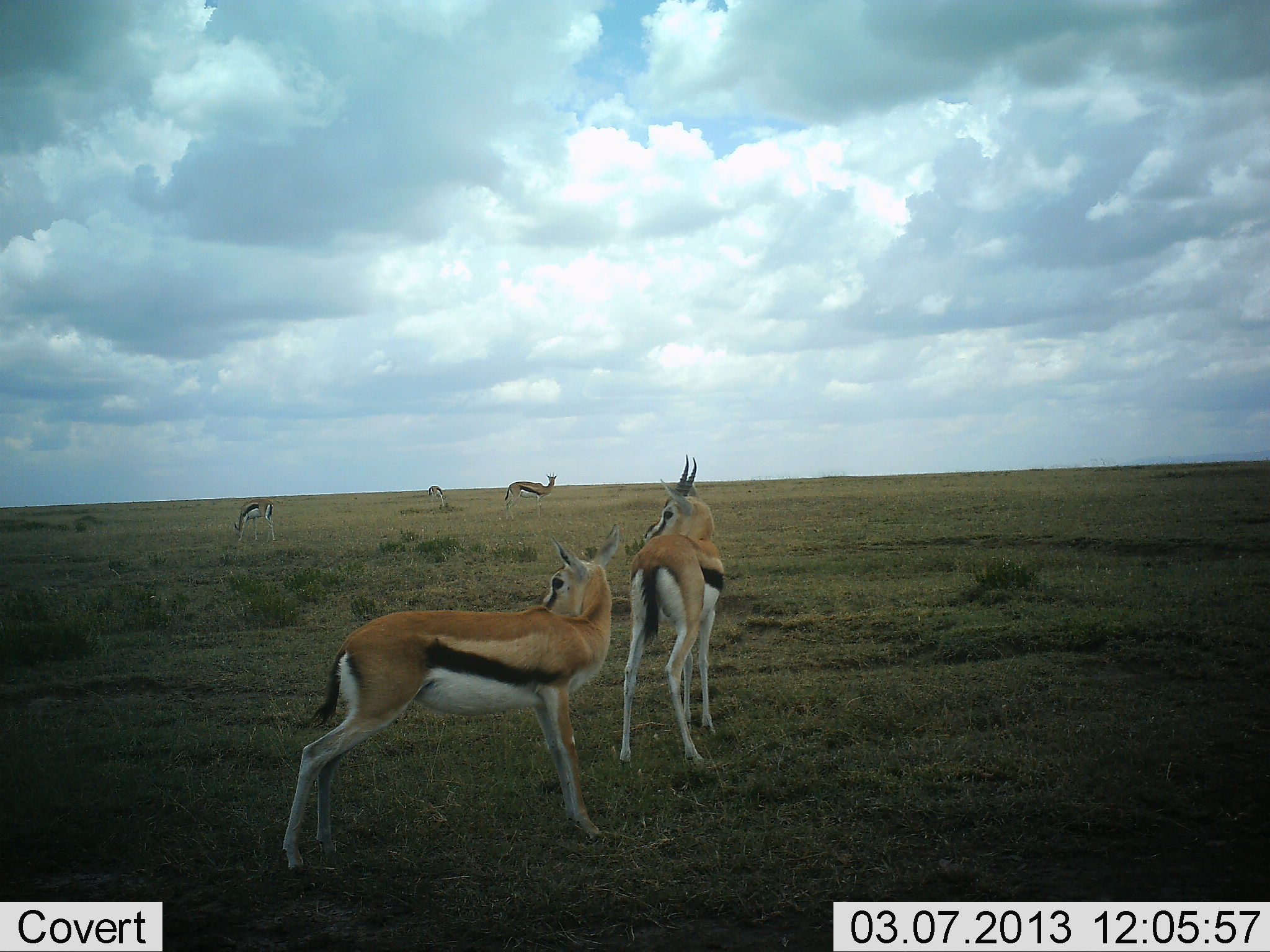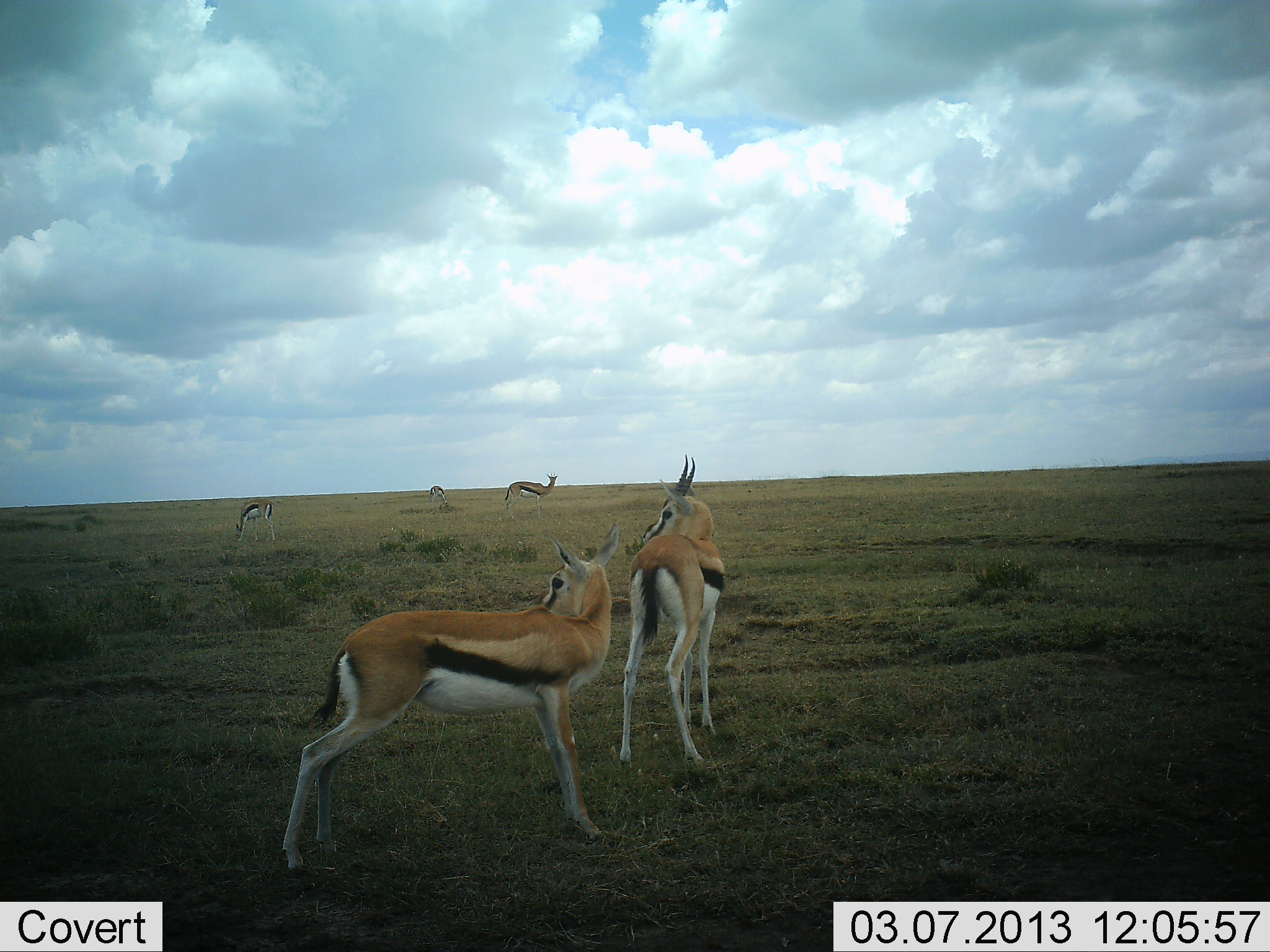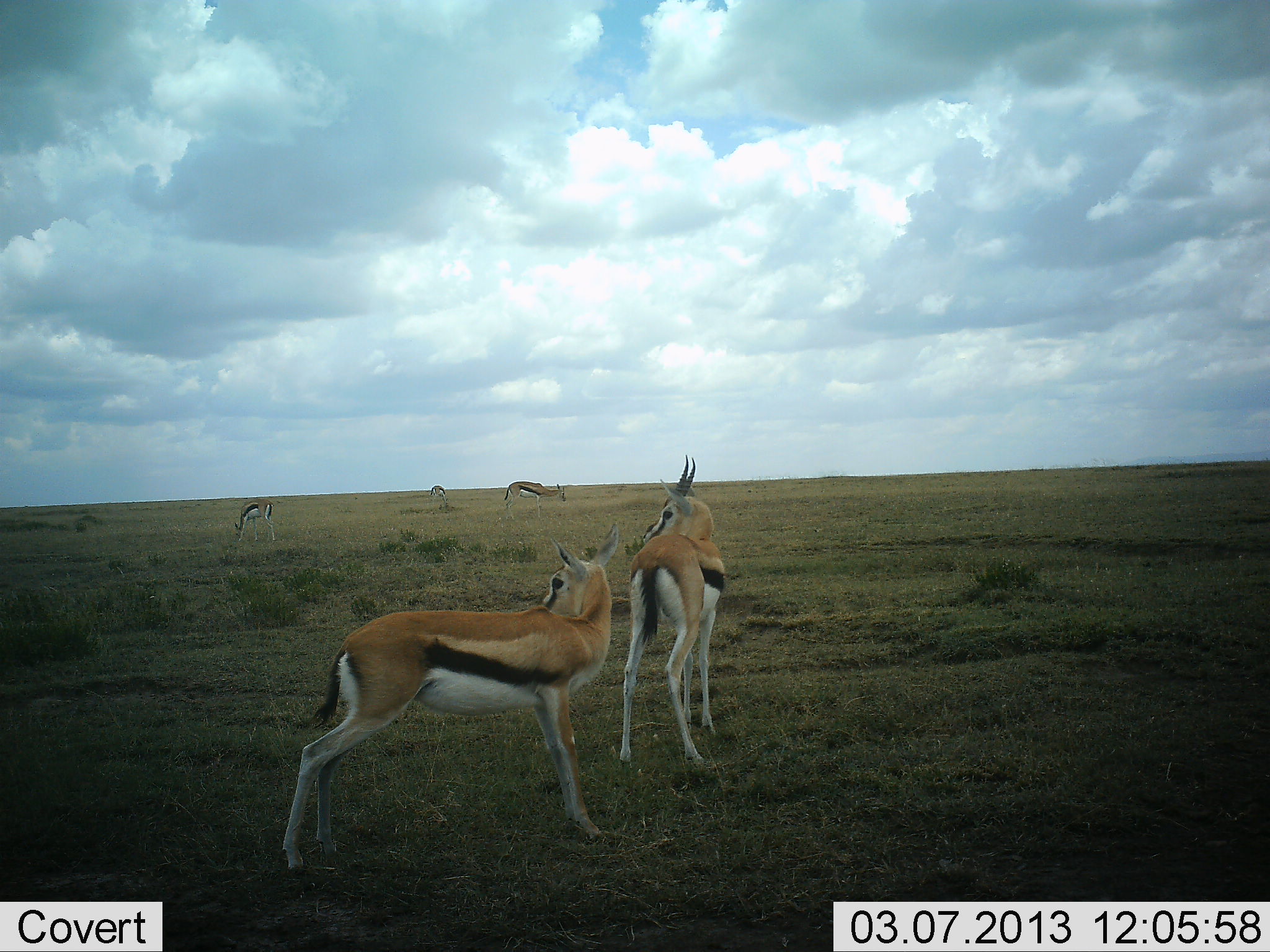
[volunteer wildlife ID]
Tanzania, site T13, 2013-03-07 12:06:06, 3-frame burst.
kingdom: Animalia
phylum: Chordata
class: Mammalia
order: Artiodactyla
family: Bovidae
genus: Eudorcas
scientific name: Eudorcas thomsonii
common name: thomson's gazelle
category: gazellethomsons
Gazellethomsons (thomson's gazelle) (Eudorcas thomsonii), count 5. Behavior (volunteer vote fractions): standing 95%, resting 0%, moving 10%, interacting 3%. Young present (vote fraction): 3%. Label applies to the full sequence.